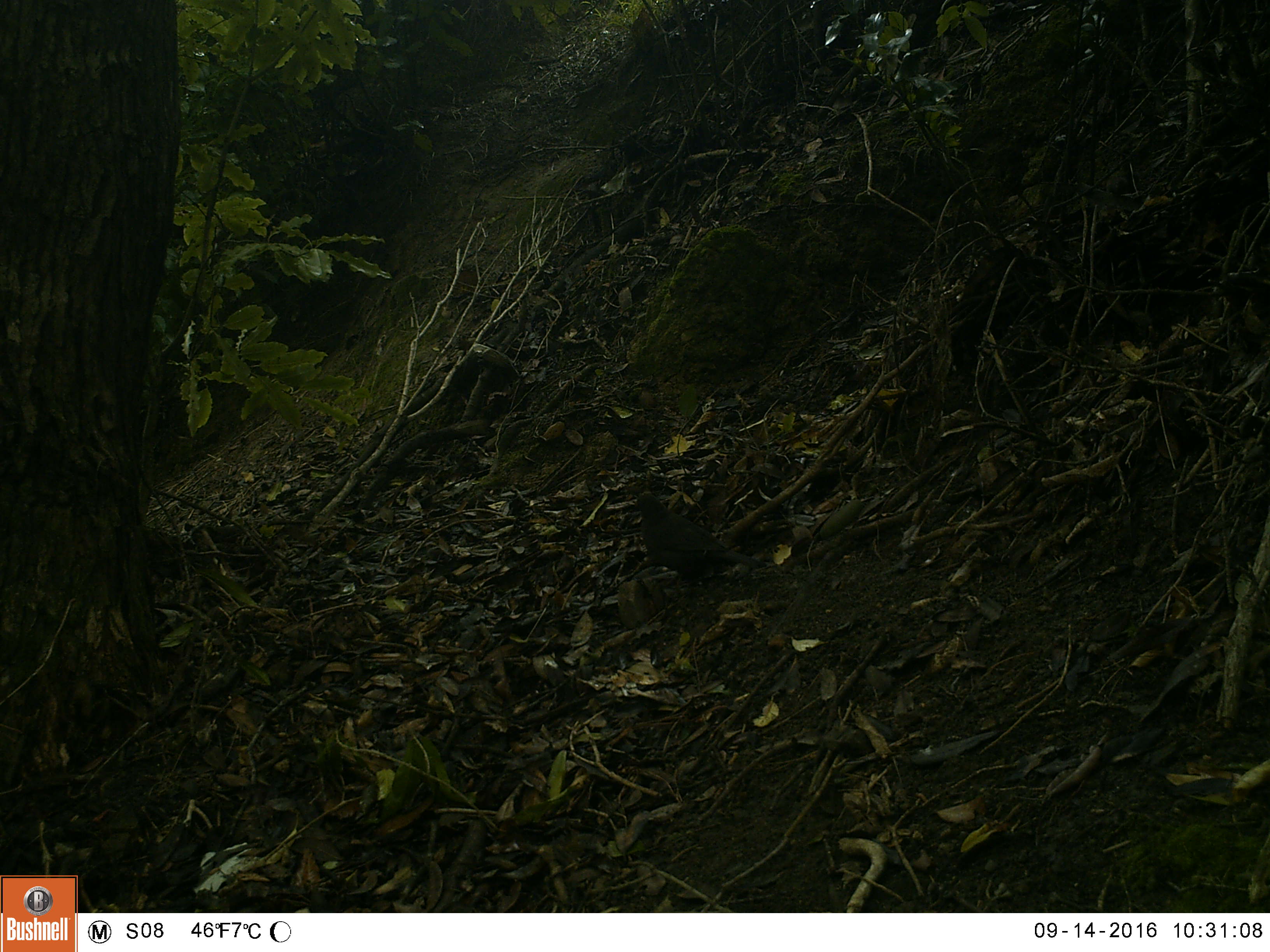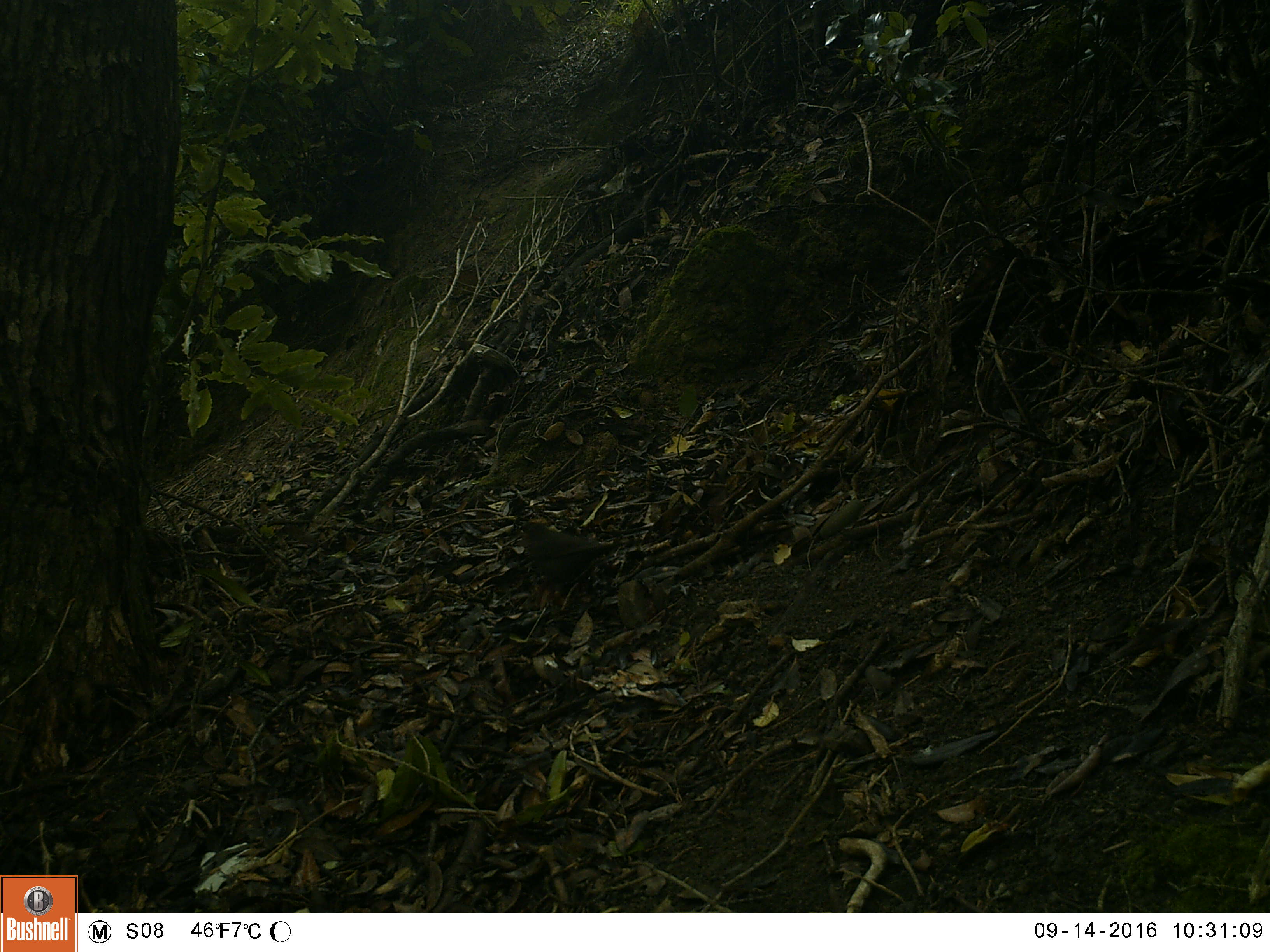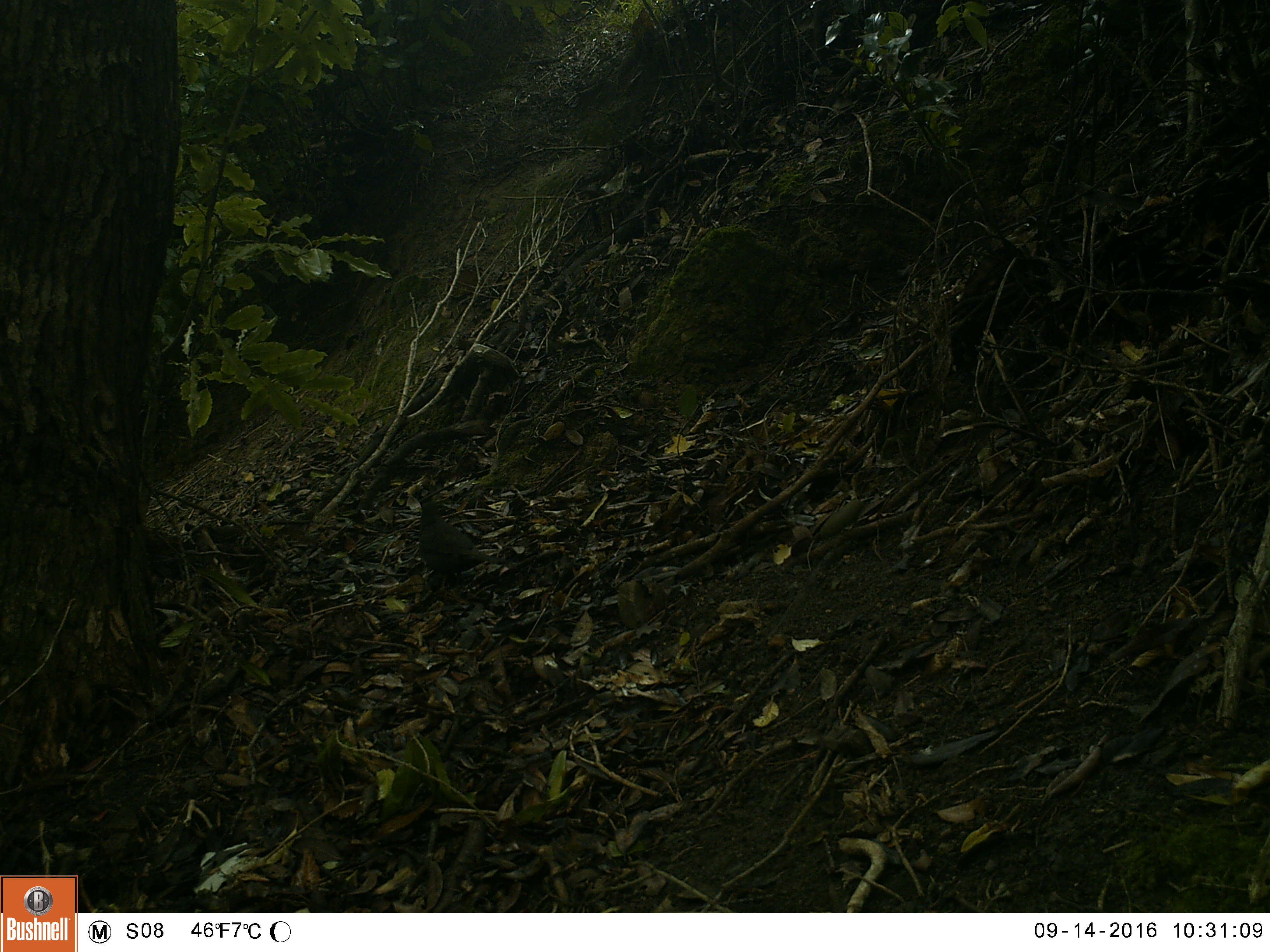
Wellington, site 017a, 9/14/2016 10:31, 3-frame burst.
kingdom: Animalia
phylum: Chordata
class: Aves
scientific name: Aves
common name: bird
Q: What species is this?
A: Bird (Aves).